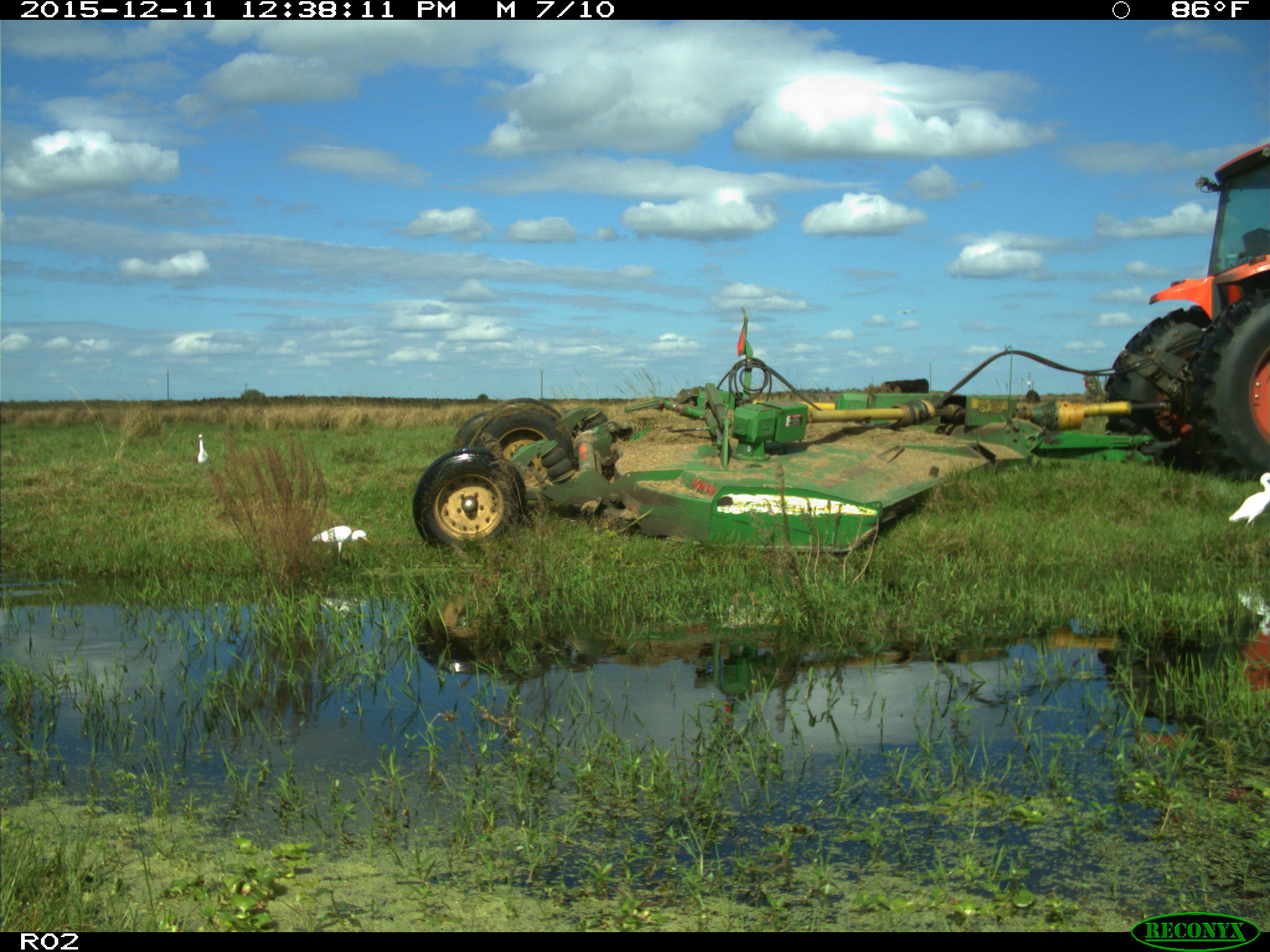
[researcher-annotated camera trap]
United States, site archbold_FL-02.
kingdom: Animalia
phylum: Chordata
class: Mammalia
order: Artiodactyla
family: Bovidae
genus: Bos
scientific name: Bos taurus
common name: domestic cow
Bos taurus (domestic cow).